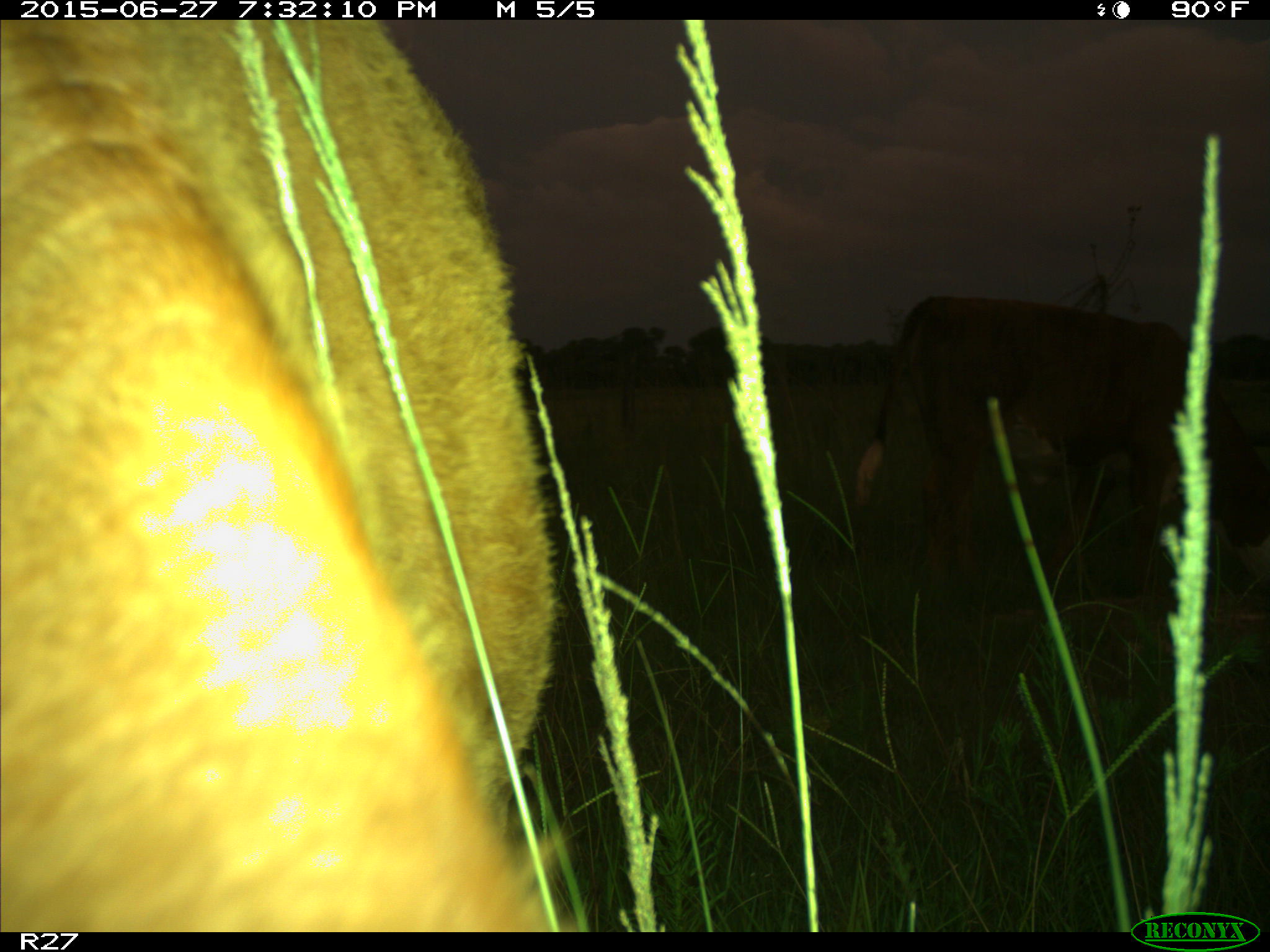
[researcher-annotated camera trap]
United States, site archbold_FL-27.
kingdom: Animalia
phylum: Chordata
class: Mammalia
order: Artiodactyla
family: Bovidae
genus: Bos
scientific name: Bos taurus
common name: domestic cow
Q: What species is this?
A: Bos taurus (domestic cow).